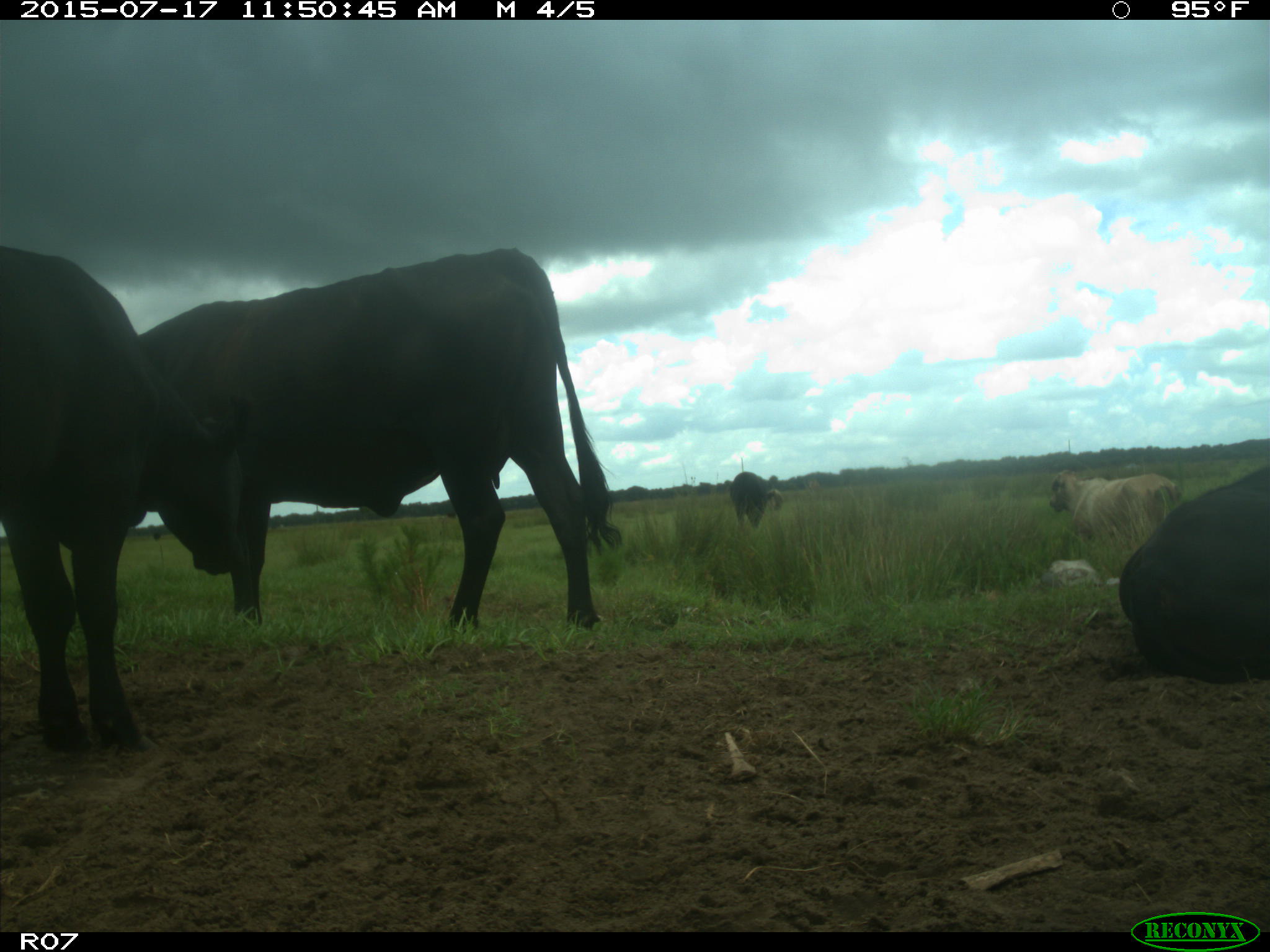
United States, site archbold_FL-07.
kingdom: Animalia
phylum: Chordata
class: Mammalia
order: Artiodactyla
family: Bovidae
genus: Bos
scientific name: Bos taurus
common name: domestic cow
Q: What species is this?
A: Bos taurus (domestic cow).